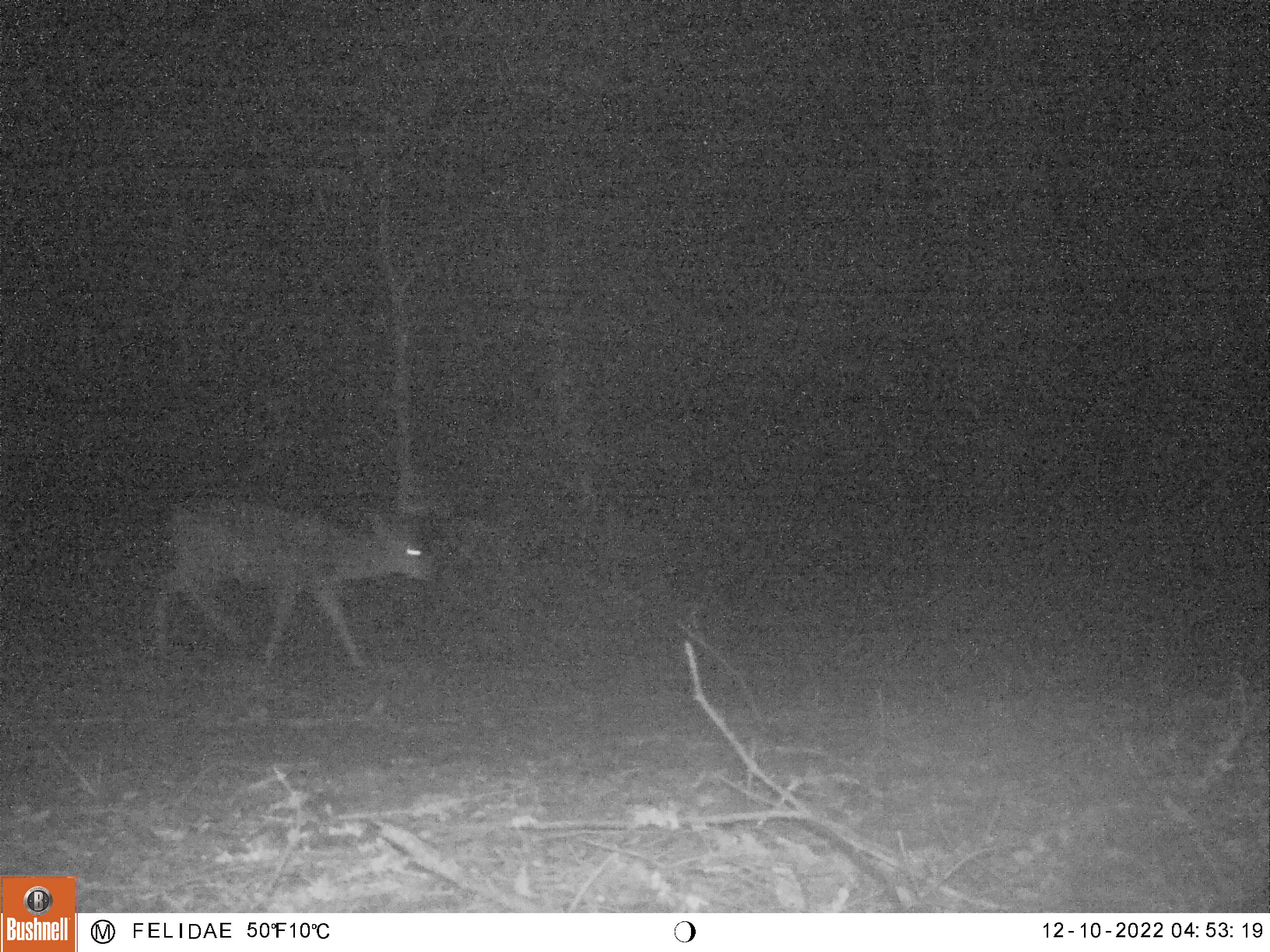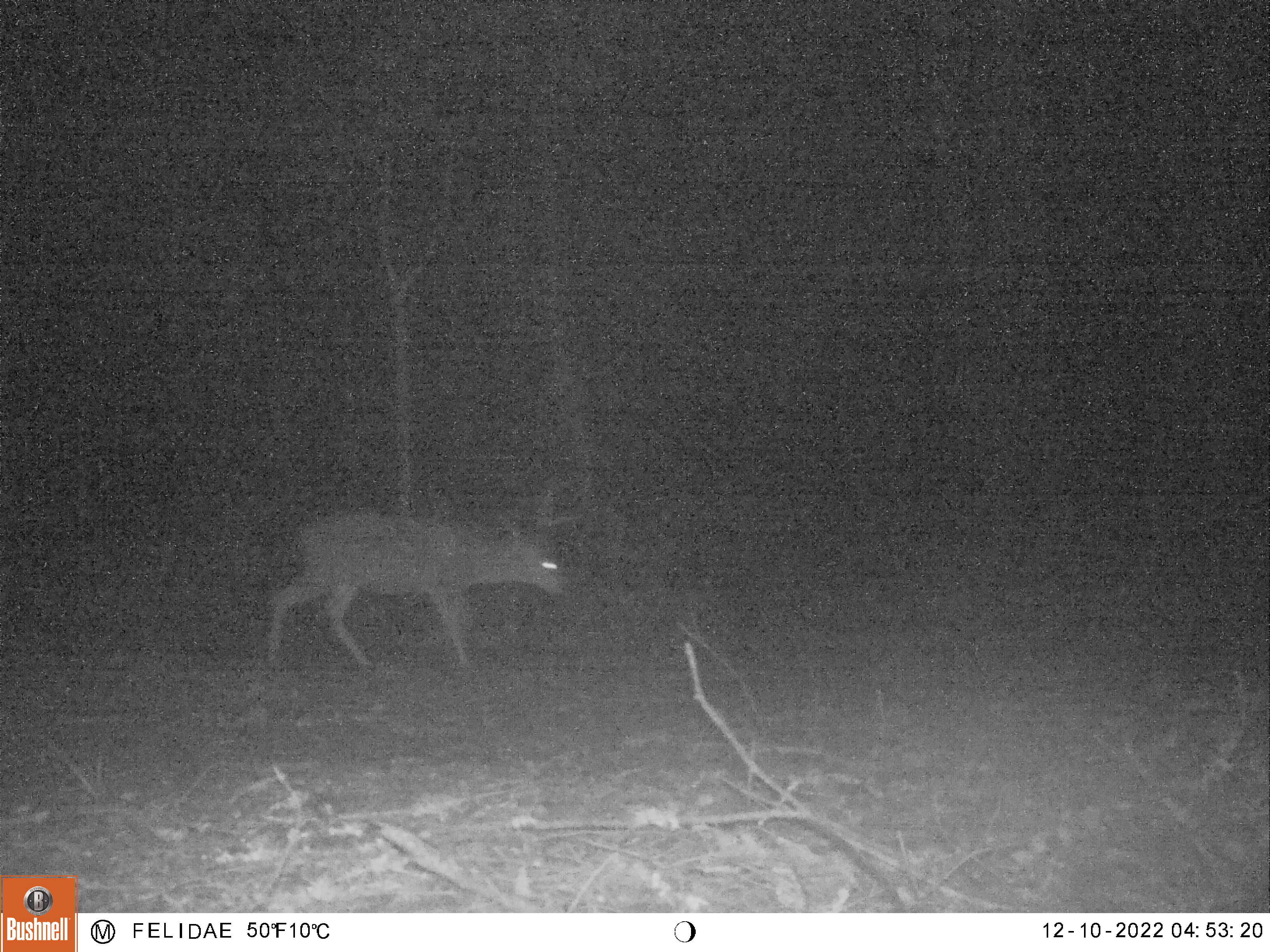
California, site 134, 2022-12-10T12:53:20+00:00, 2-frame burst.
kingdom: Animalia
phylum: Chordata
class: Mammalia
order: Artiodactyla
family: Cervidae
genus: Odocoileus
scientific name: Odocoileus hemionus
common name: mule deer